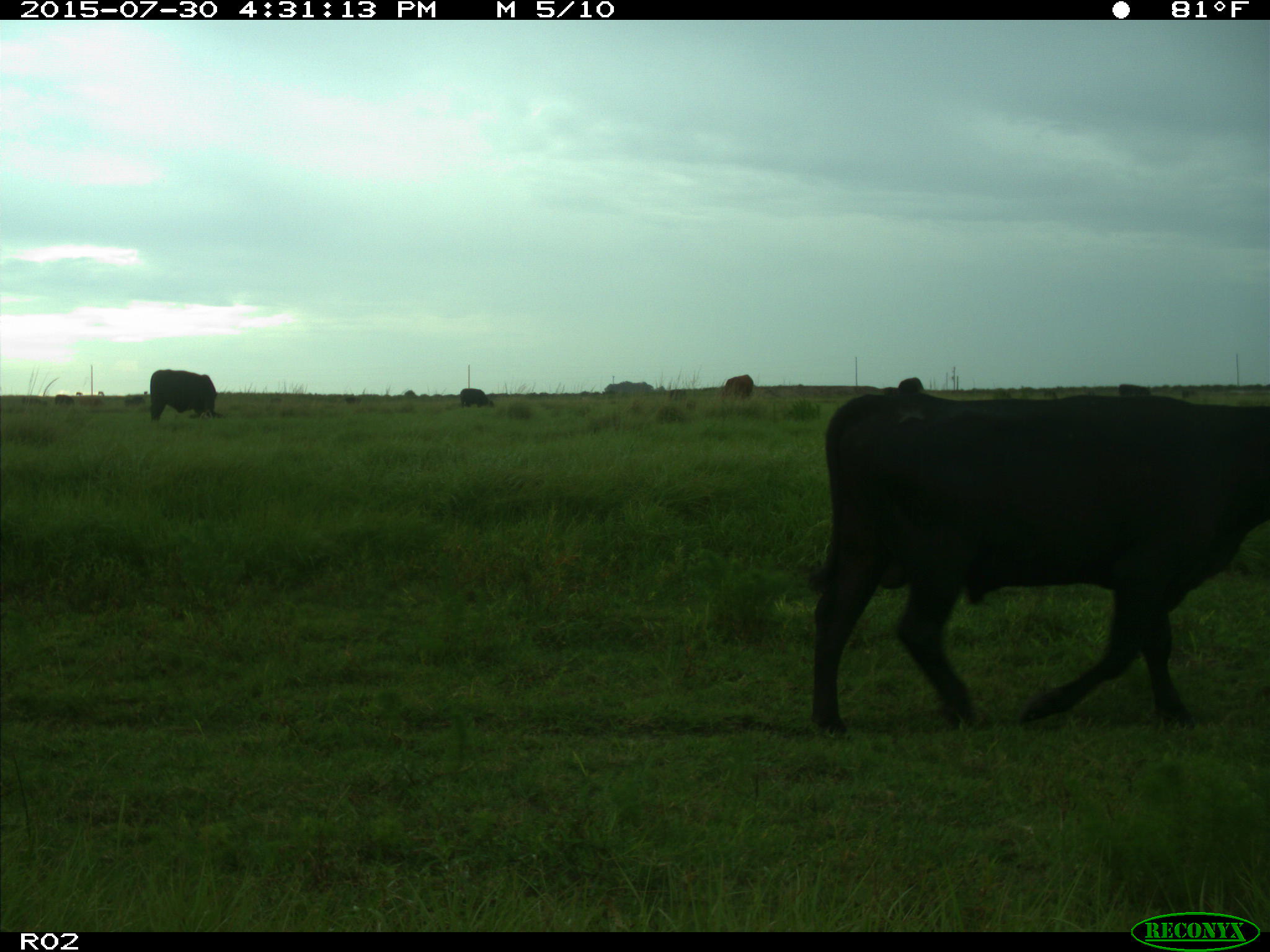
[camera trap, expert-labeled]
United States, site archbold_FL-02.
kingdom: Animalia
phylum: Chordata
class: Mammalia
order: Artiodactyla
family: Bovidae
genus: Bos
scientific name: Bos taurus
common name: domestic cow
Bos taurus (domestic cow).